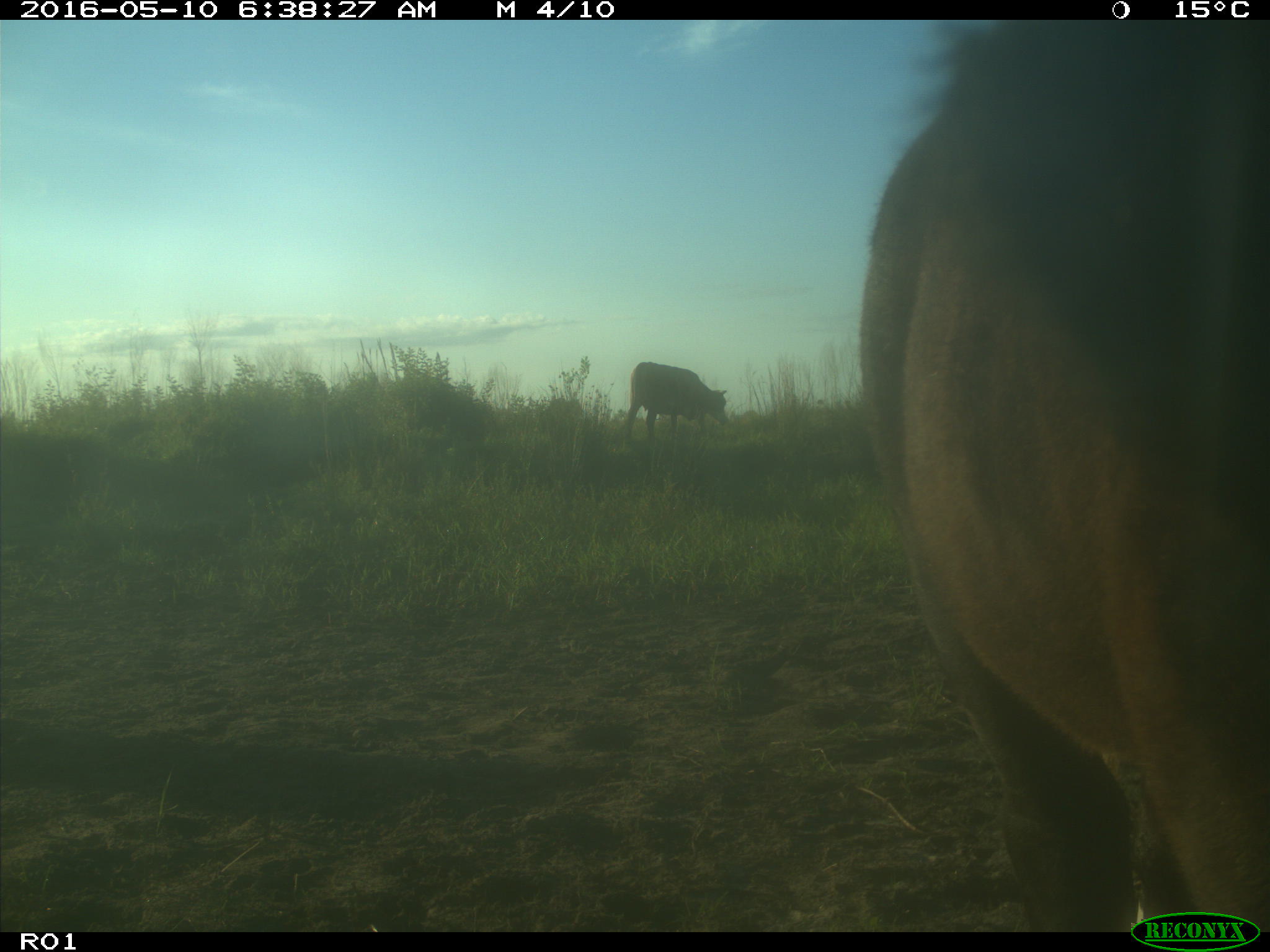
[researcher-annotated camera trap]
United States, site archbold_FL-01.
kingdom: Animalia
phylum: Chordata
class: Mammalia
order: Artiodactyla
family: Bovidae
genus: Bos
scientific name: Bos taurus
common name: domestic cow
Bos taurus (domestic cow).